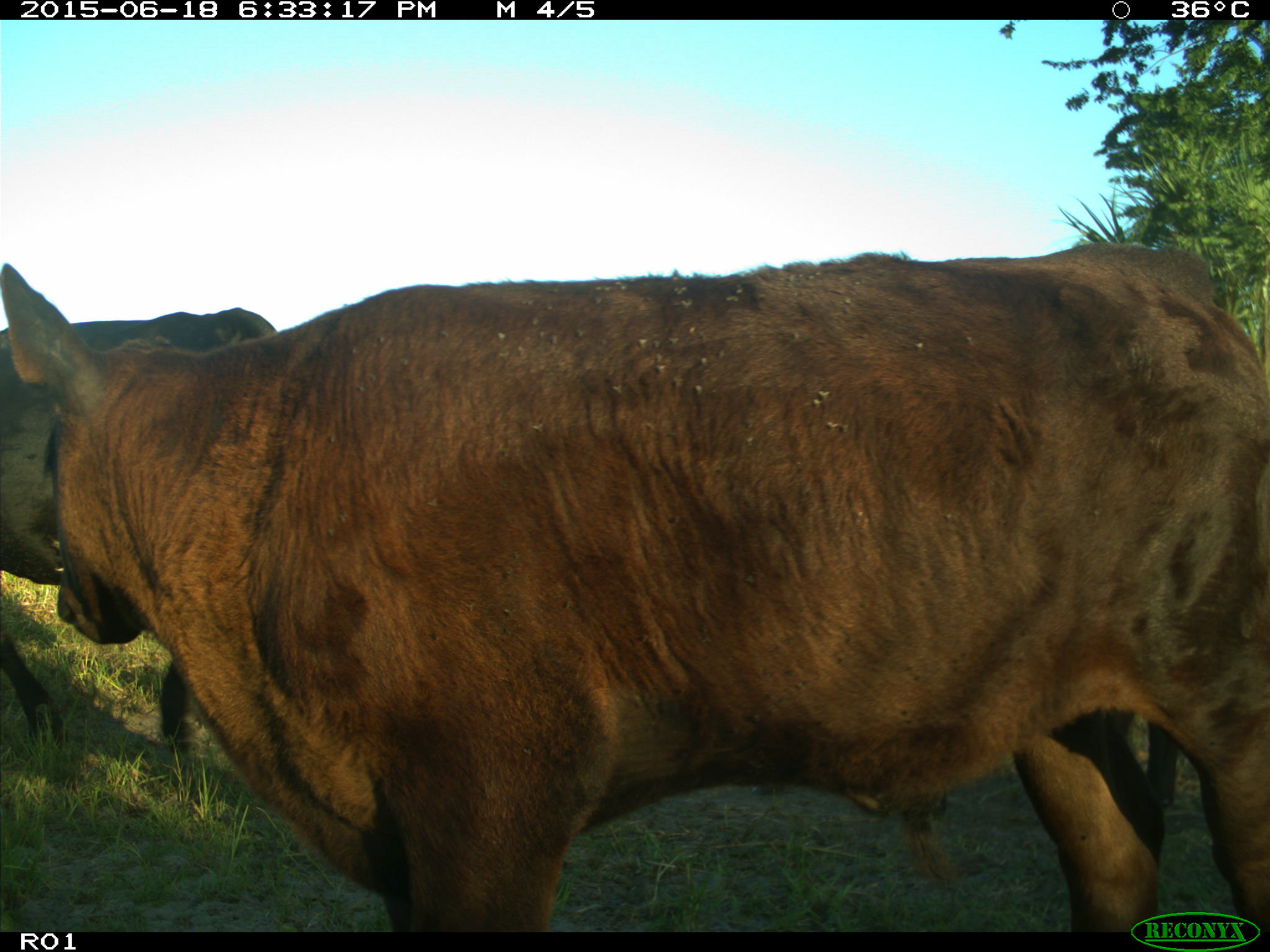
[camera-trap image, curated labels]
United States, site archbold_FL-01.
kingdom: Animalia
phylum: Chordata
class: Mammalia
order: Artiodactyla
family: Bovidae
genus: Bos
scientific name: Bos taurus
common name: domestic cow